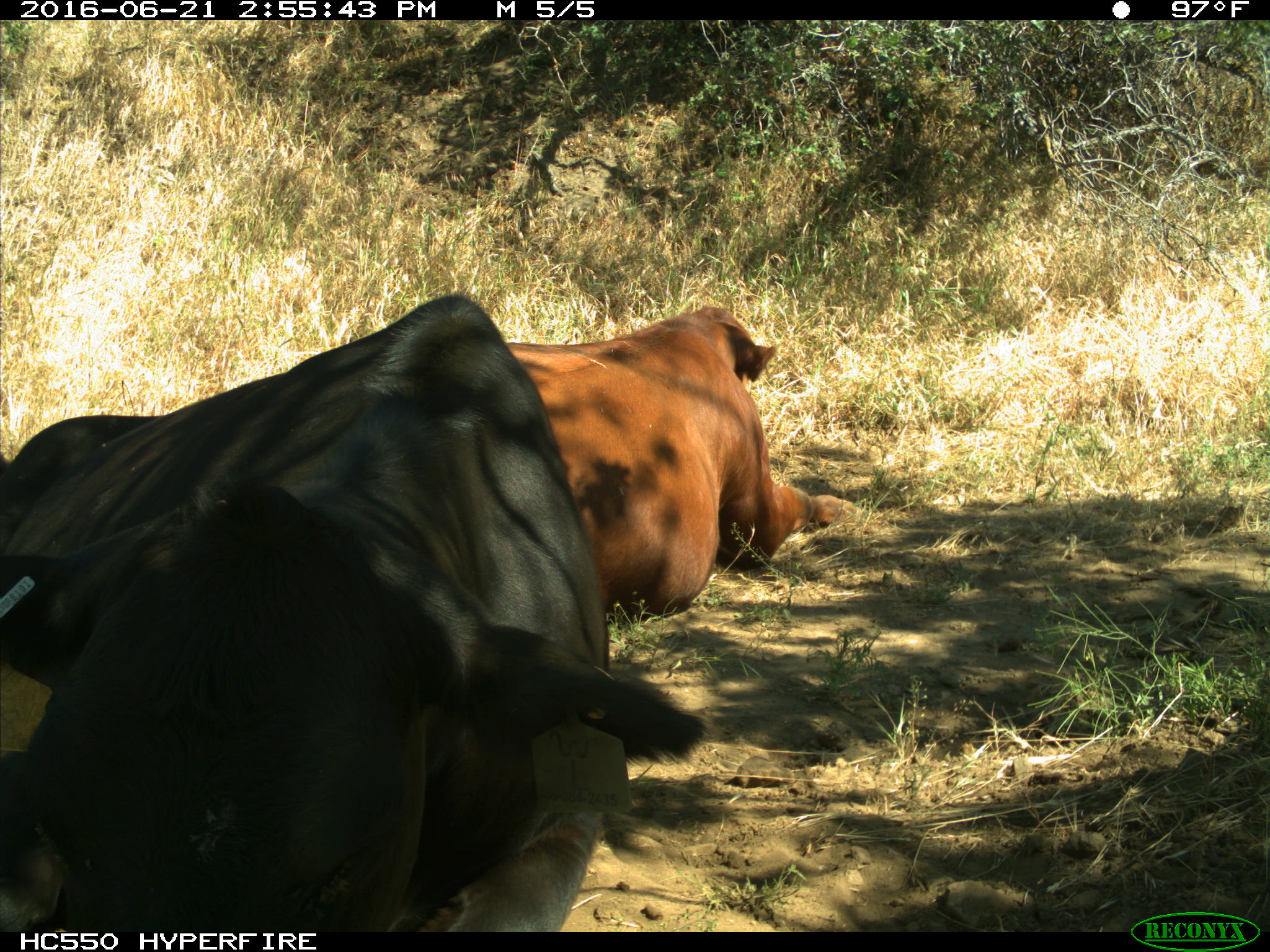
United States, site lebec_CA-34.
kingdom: Animalia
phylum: Chordata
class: Mammalia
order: Artiodactyla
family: Bovidae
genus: Bos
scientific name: Bos taurus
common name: domestic cow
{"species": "Bos taurus (domestic cow)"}